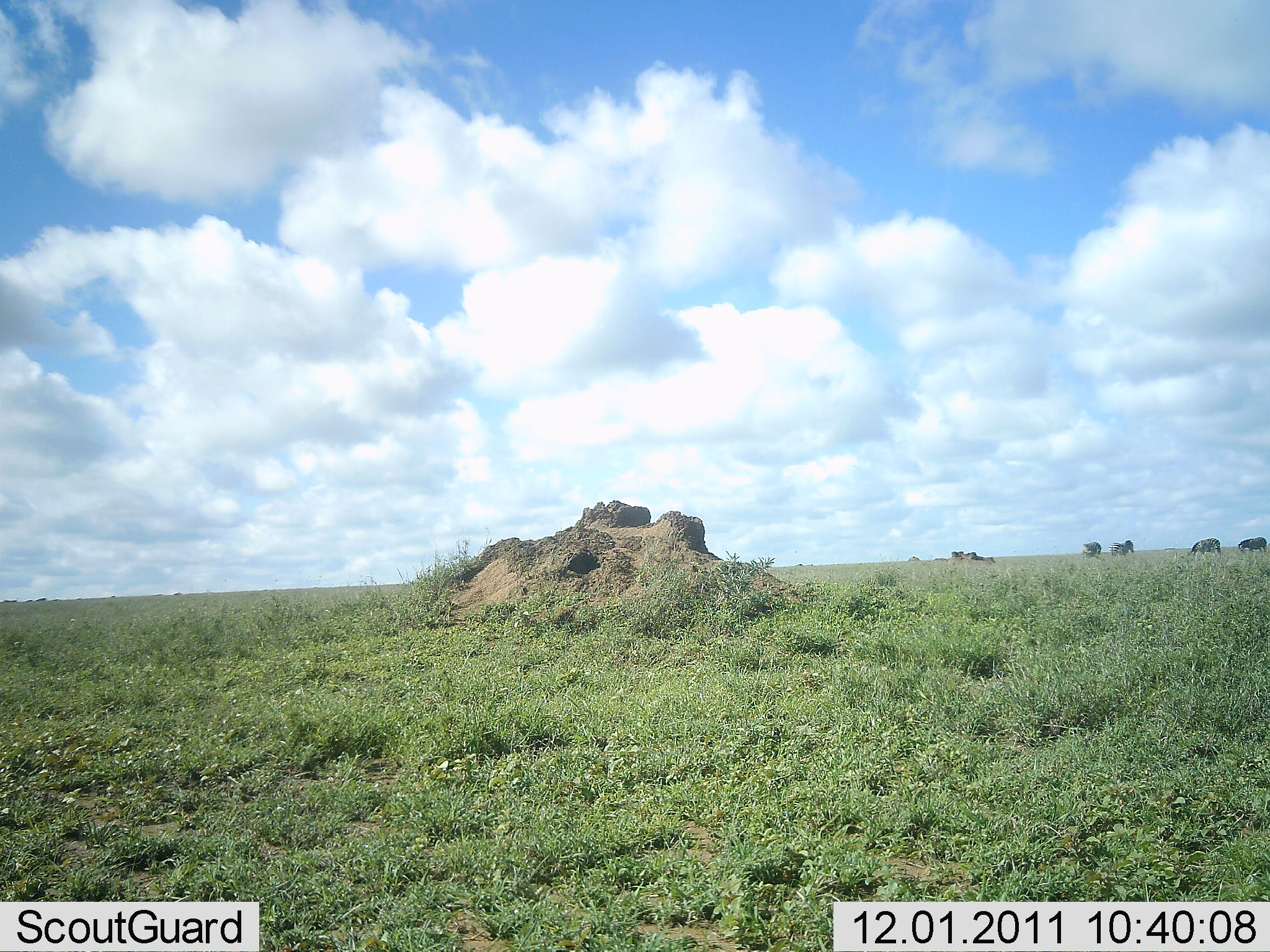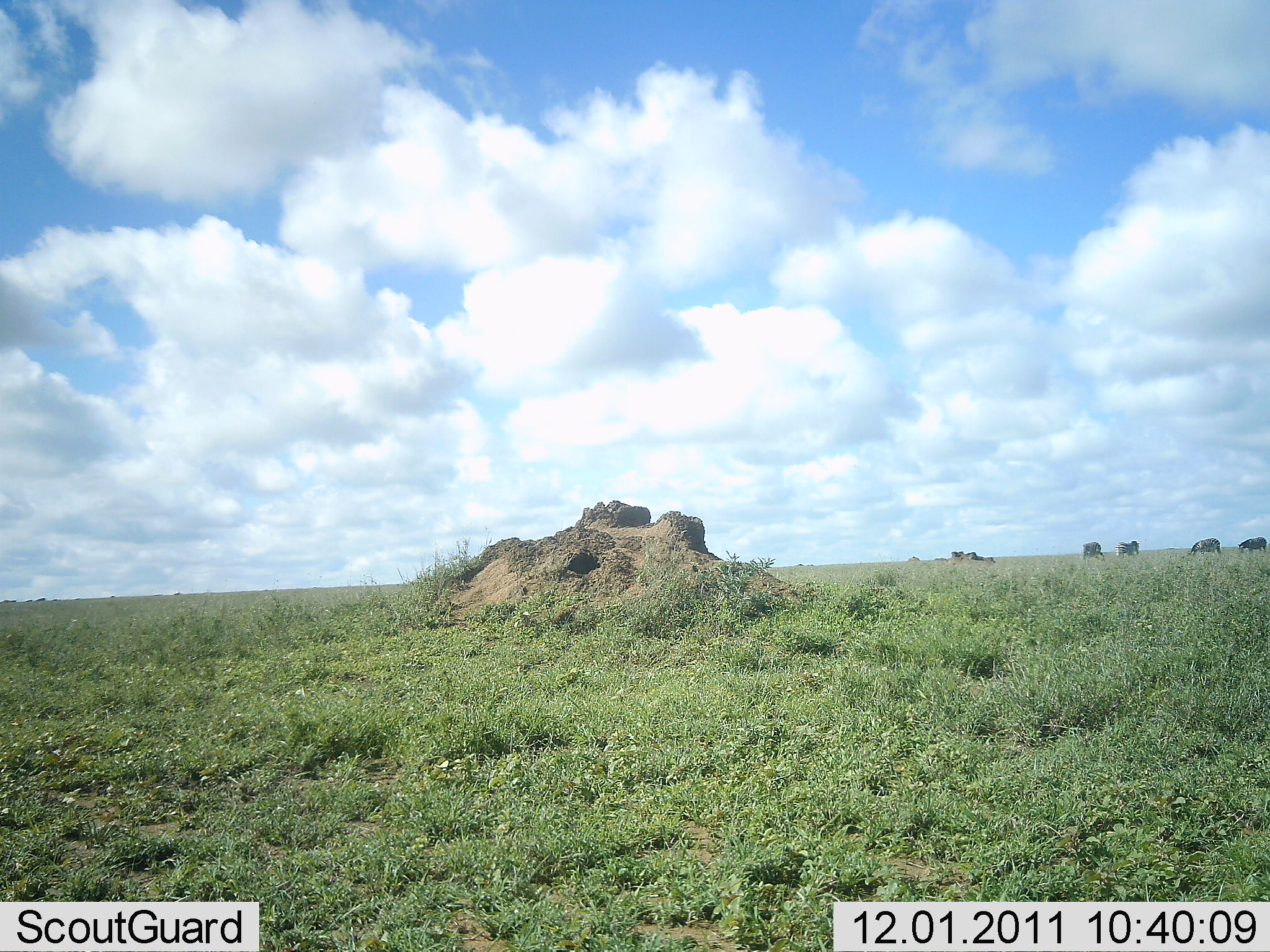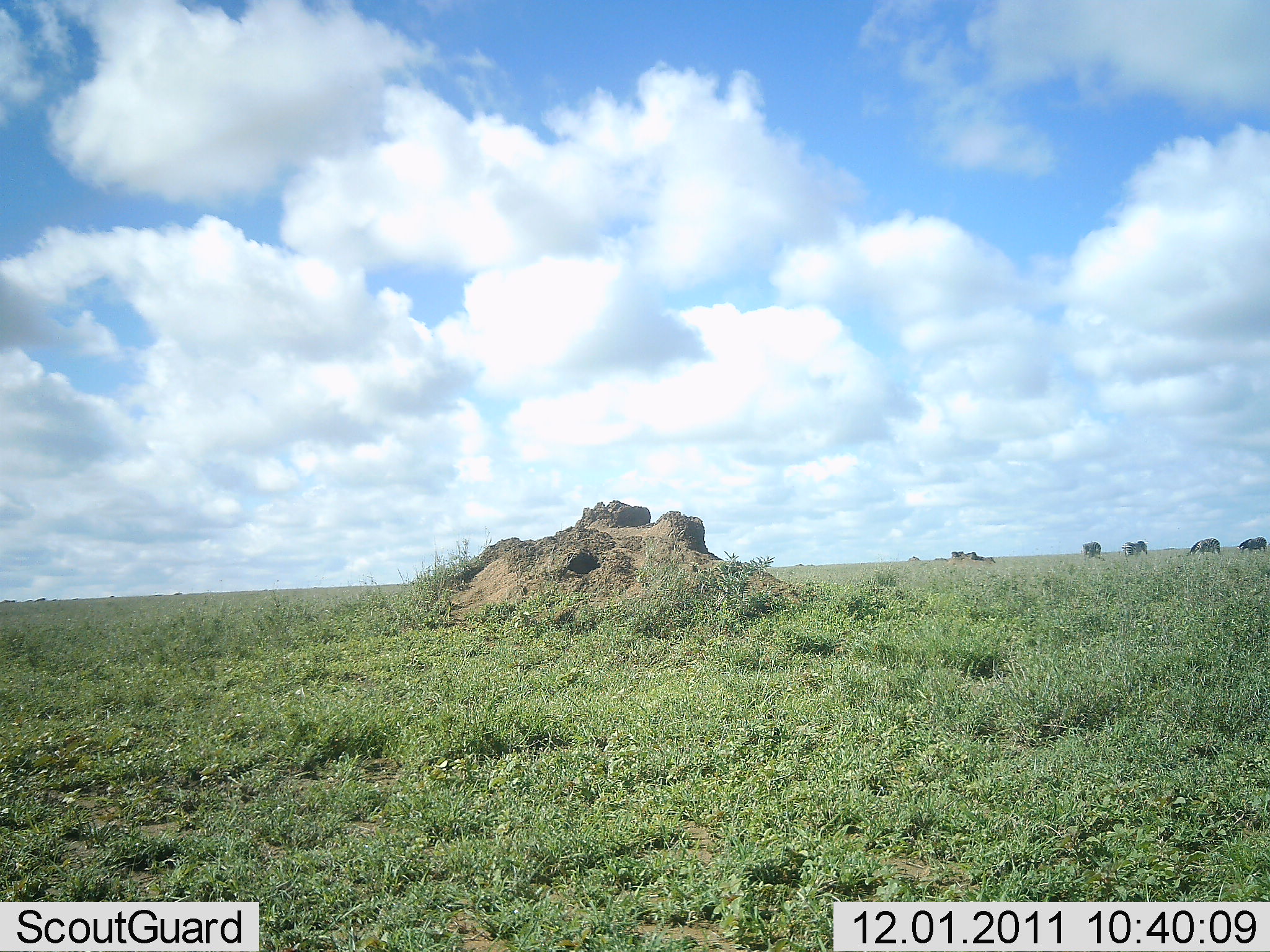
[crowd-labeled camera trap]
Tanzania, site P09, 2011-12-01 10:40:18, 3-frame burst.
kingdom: Animalia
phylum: Chordata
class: Mammalia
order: Perissodactyla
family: Equidae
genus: Equus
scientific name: Equus quagga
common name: plains zebra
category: zebra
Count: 4.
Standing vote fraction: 57%.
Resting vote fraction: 0%.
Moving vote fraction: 43%.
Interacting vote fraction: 0%.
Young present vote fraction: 0%.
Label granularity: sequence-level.